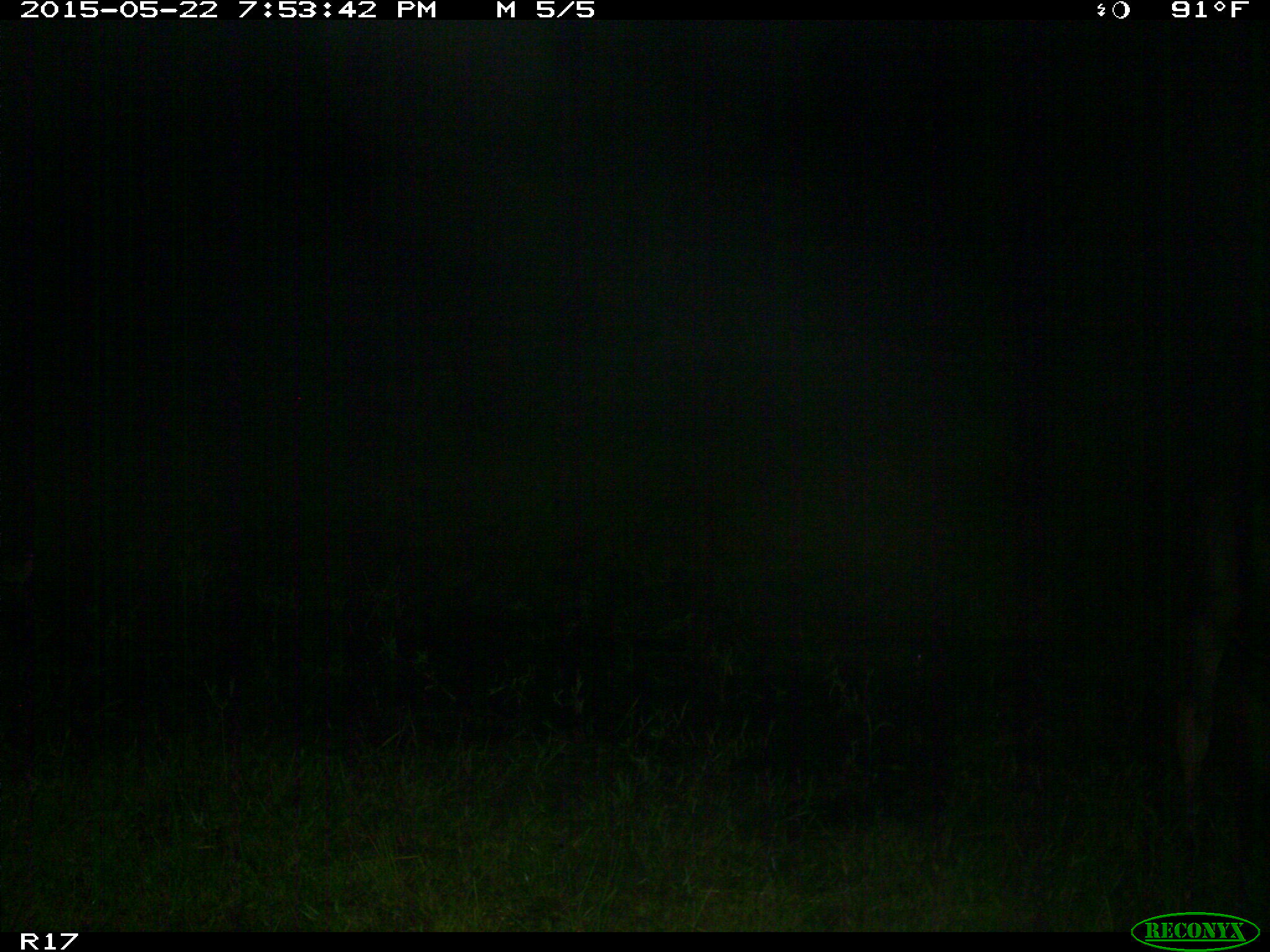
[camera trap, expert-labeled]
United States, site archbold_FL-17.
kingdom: Animalia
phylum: Chordata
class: Mammalia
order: Artiodactyla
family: Bovidae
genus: Bos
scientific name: Bos taurus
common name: domestic cow